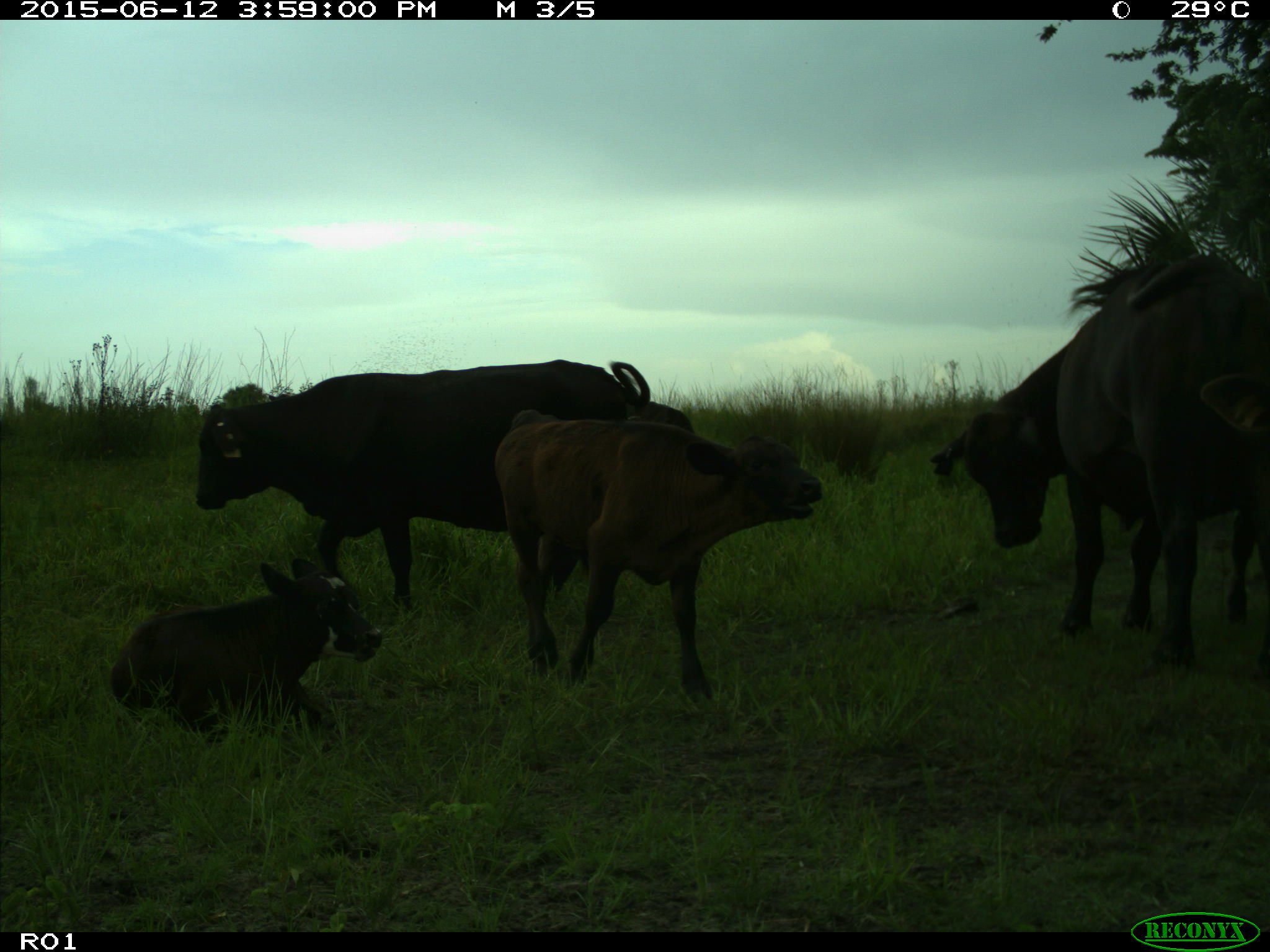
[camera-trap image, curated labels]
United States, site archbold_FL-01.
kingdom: Animalia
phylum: Chordata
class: Mammalia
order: Artiodactyla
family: Bovidae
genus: Bos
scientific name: Bos taurus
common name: domestic cow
Bos taurus (domestic cow).